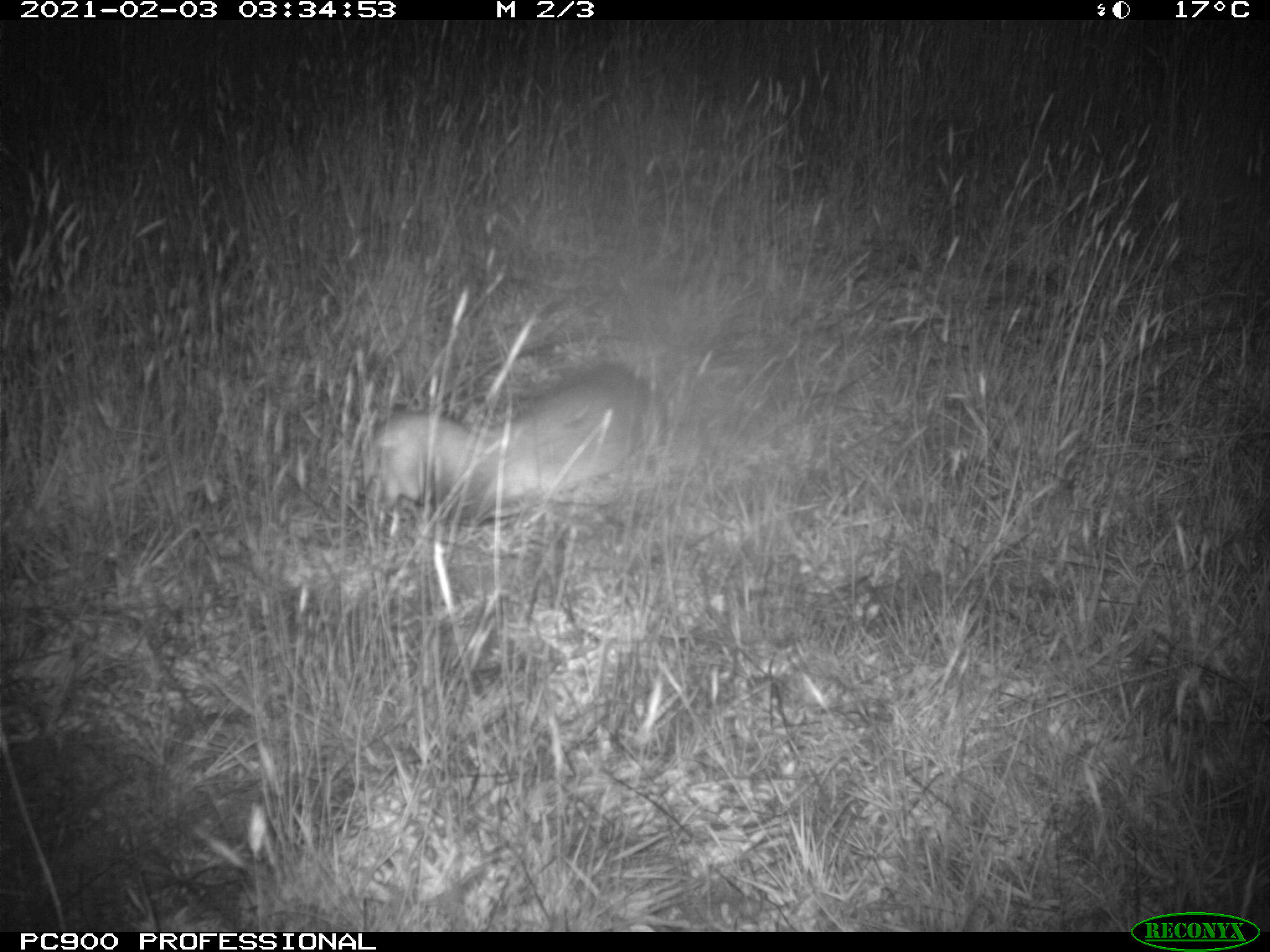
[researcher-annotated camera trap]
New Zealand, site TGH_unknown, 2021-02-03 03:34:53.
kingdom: Animalia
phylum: Chordata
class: Mammalia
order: Carnivora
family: Mustelidae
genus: Mustela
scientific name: Mustela furo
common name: ferret